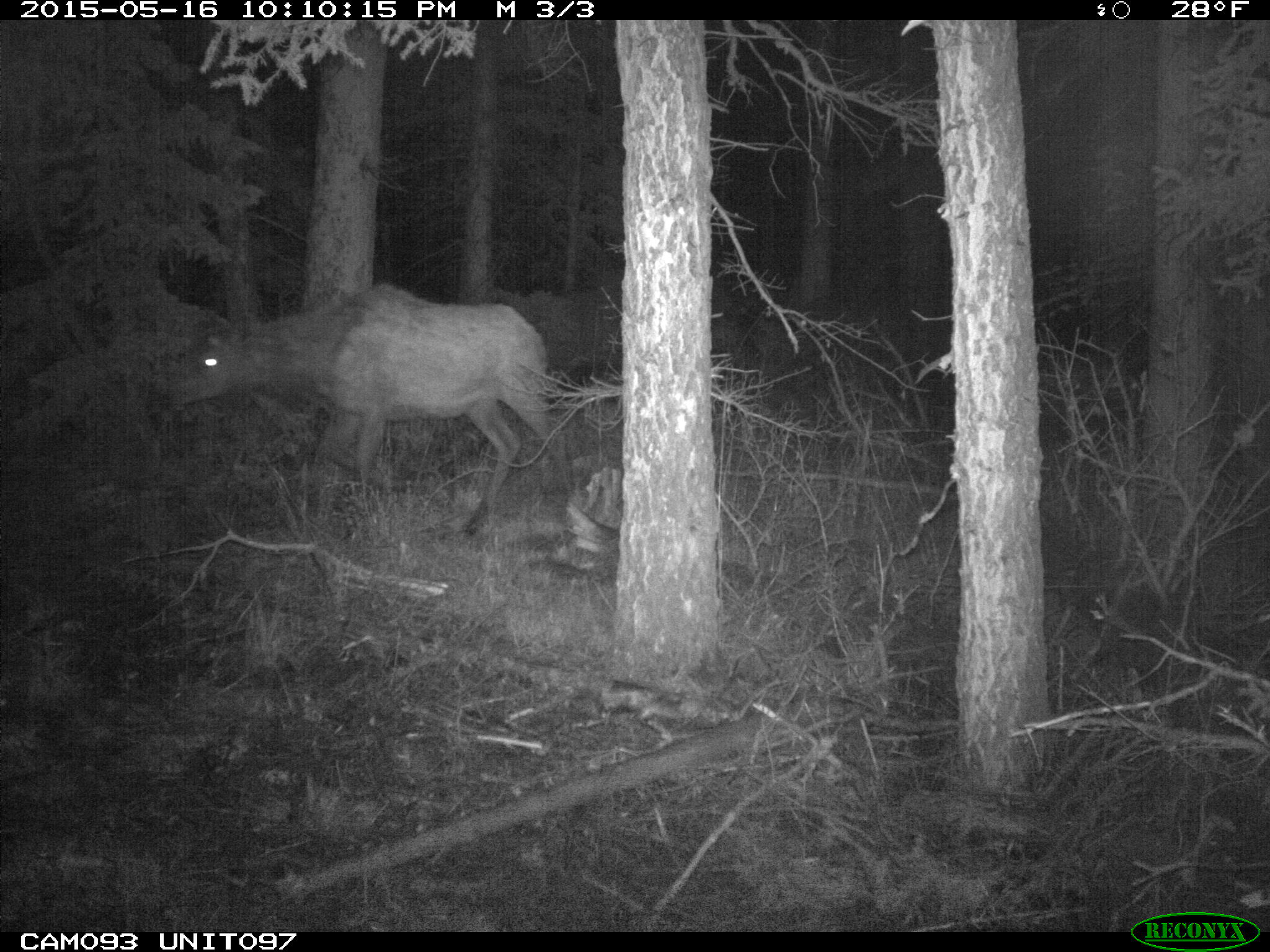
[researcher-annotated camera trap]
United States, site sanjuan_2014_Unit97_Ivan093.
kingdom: Animalia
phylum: Chordata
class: Mammalia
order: Artiodactyla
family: Cervidae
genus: Cervus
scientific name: Cervus elaphus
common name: red deer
Cervus elaphus (red deer).